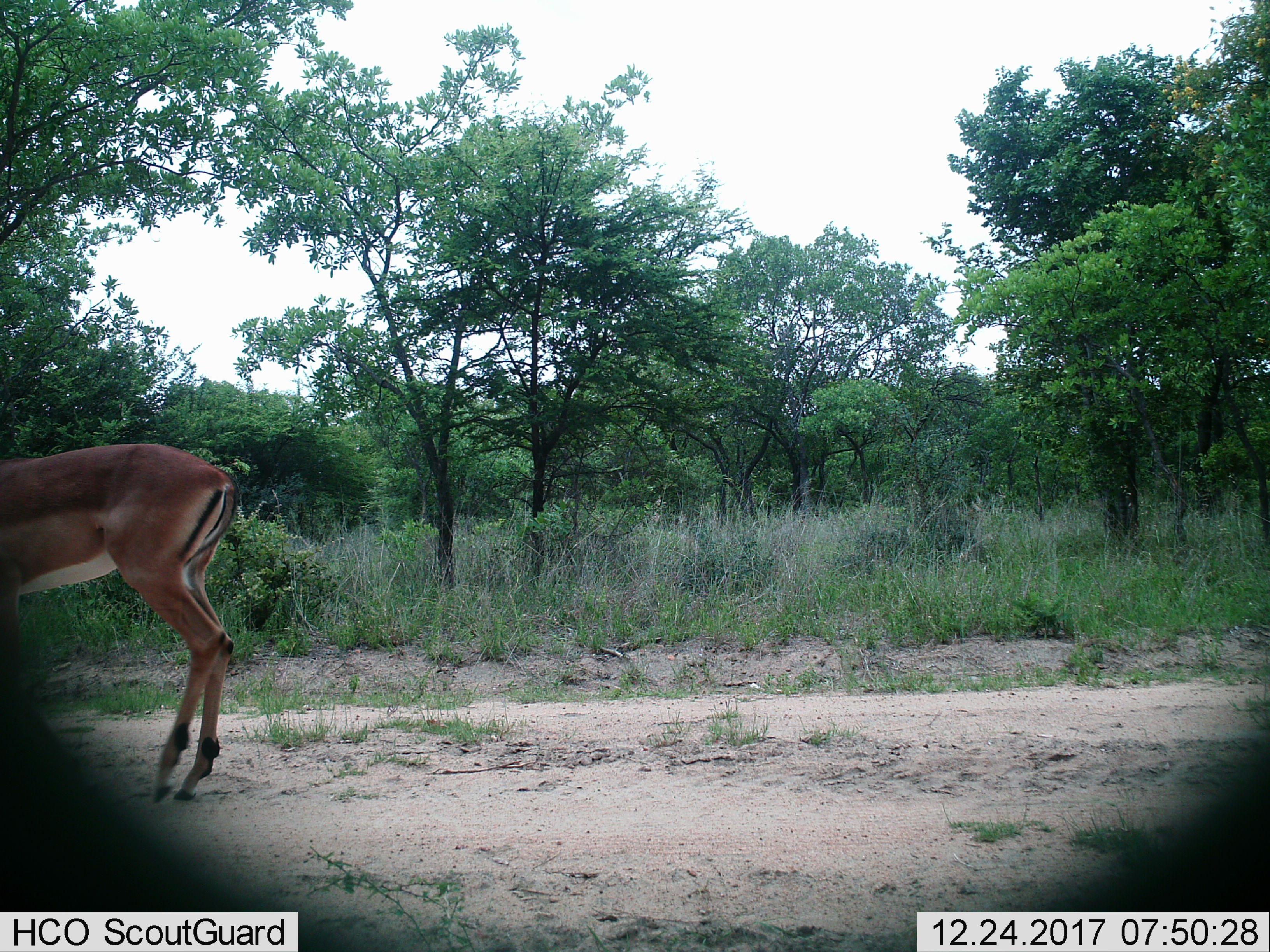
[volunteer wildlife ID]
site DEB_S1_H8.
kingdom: Animalia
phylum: Chordata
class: Mammalia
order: Artiodactyla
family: Bovidae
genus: Aepyceros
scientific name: Aepyceros melampus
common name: impala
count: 1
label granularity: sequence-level